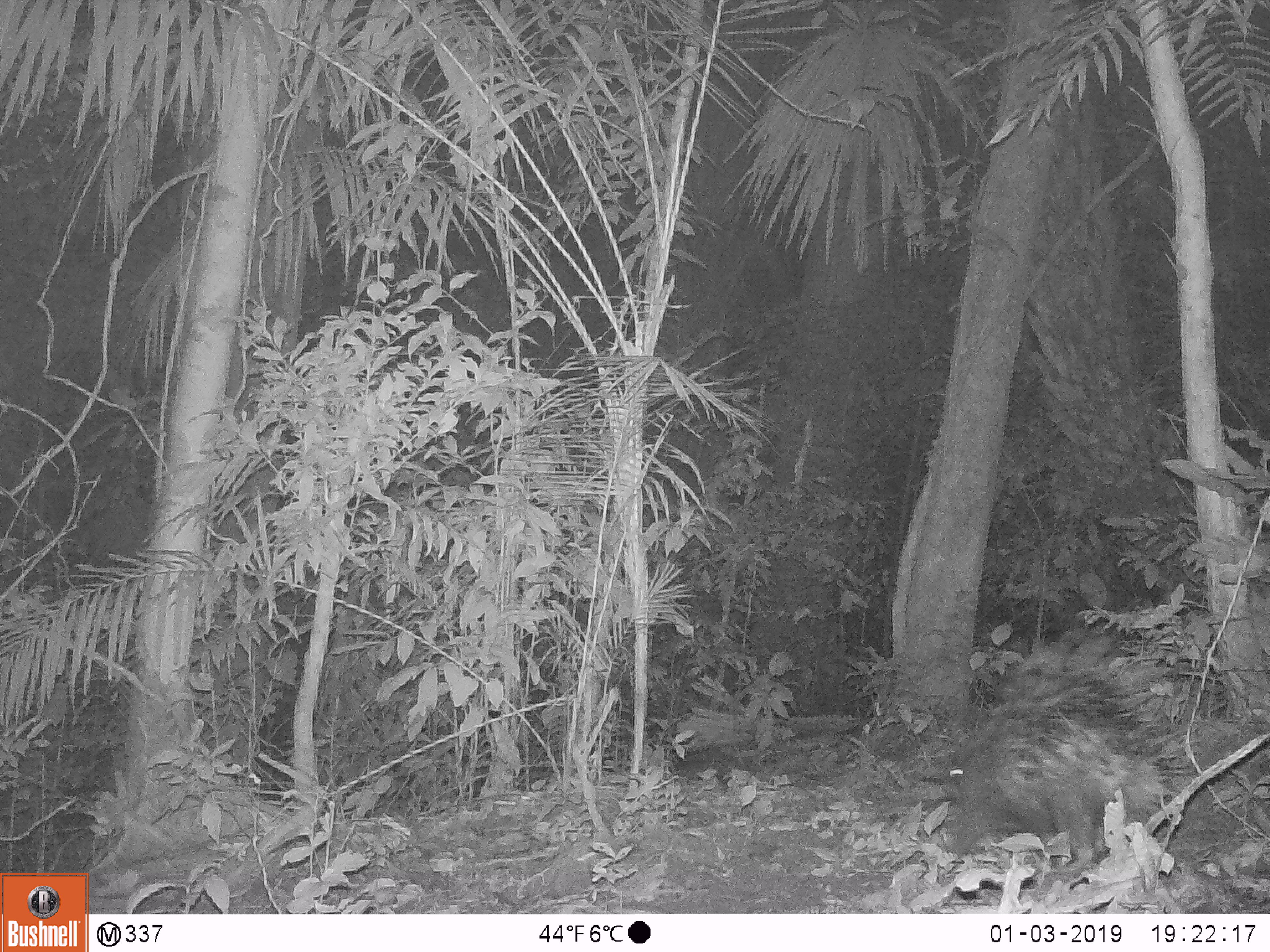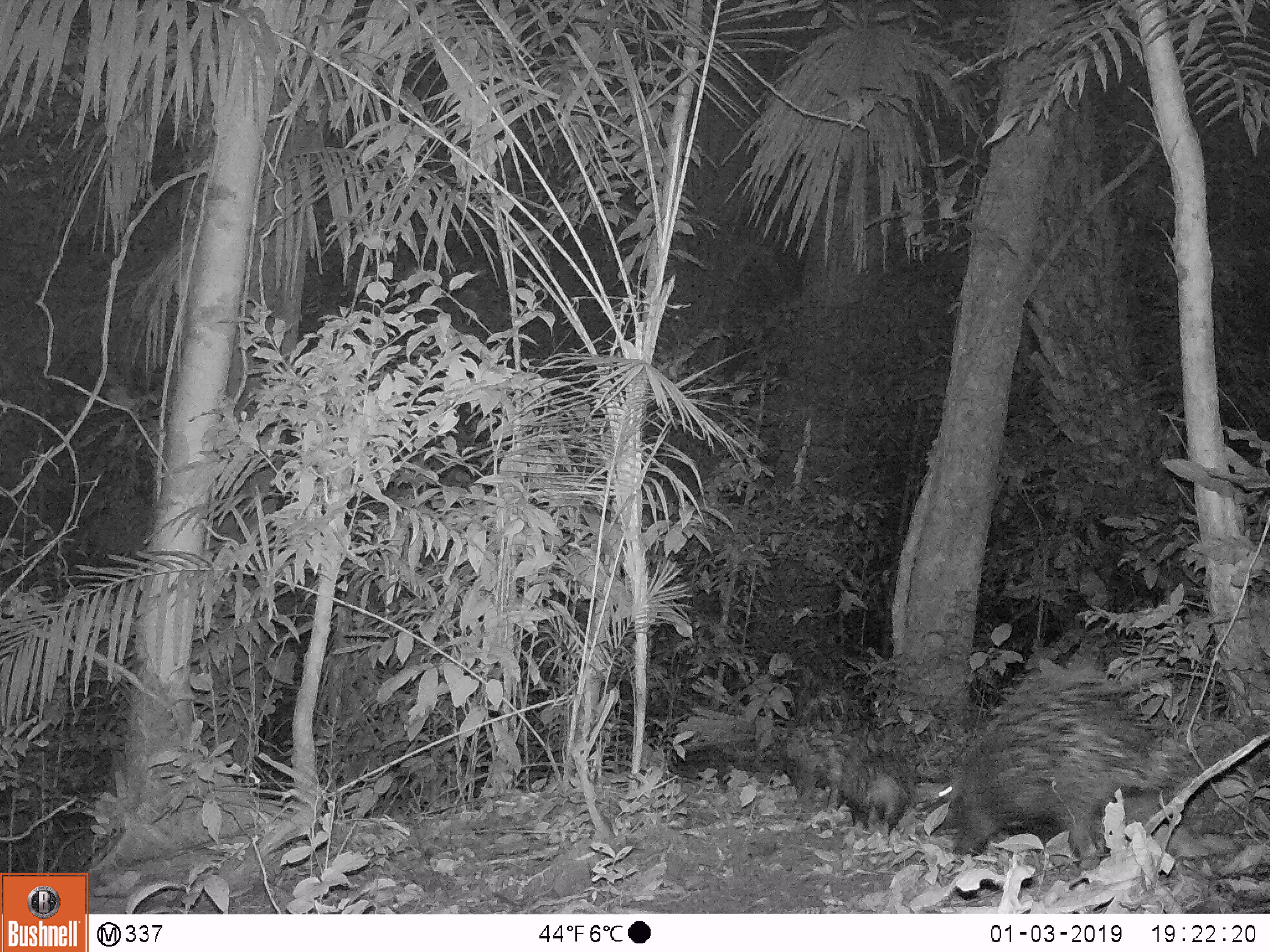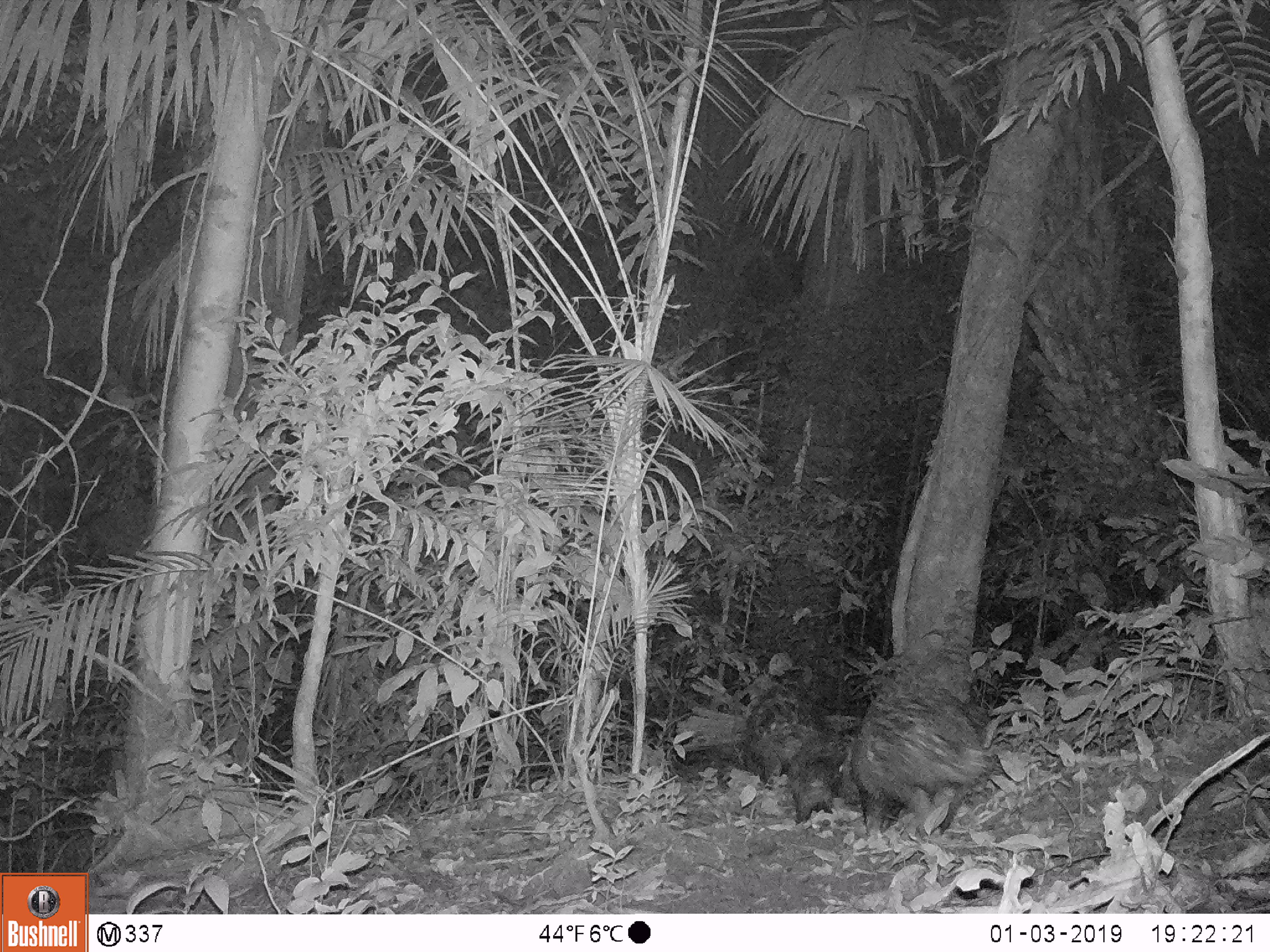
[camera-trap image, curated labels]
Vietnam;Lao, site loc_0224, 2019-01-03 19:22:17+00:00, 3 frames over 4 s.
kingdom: Animalia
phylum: Chordata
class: Mammalia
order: Rodentia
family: Hystricidae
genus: Hystrix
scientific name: Hystrix brachyura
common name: malayan porcupine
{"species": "malayan porcupine (Hystrix brachyura)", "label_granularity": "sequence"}